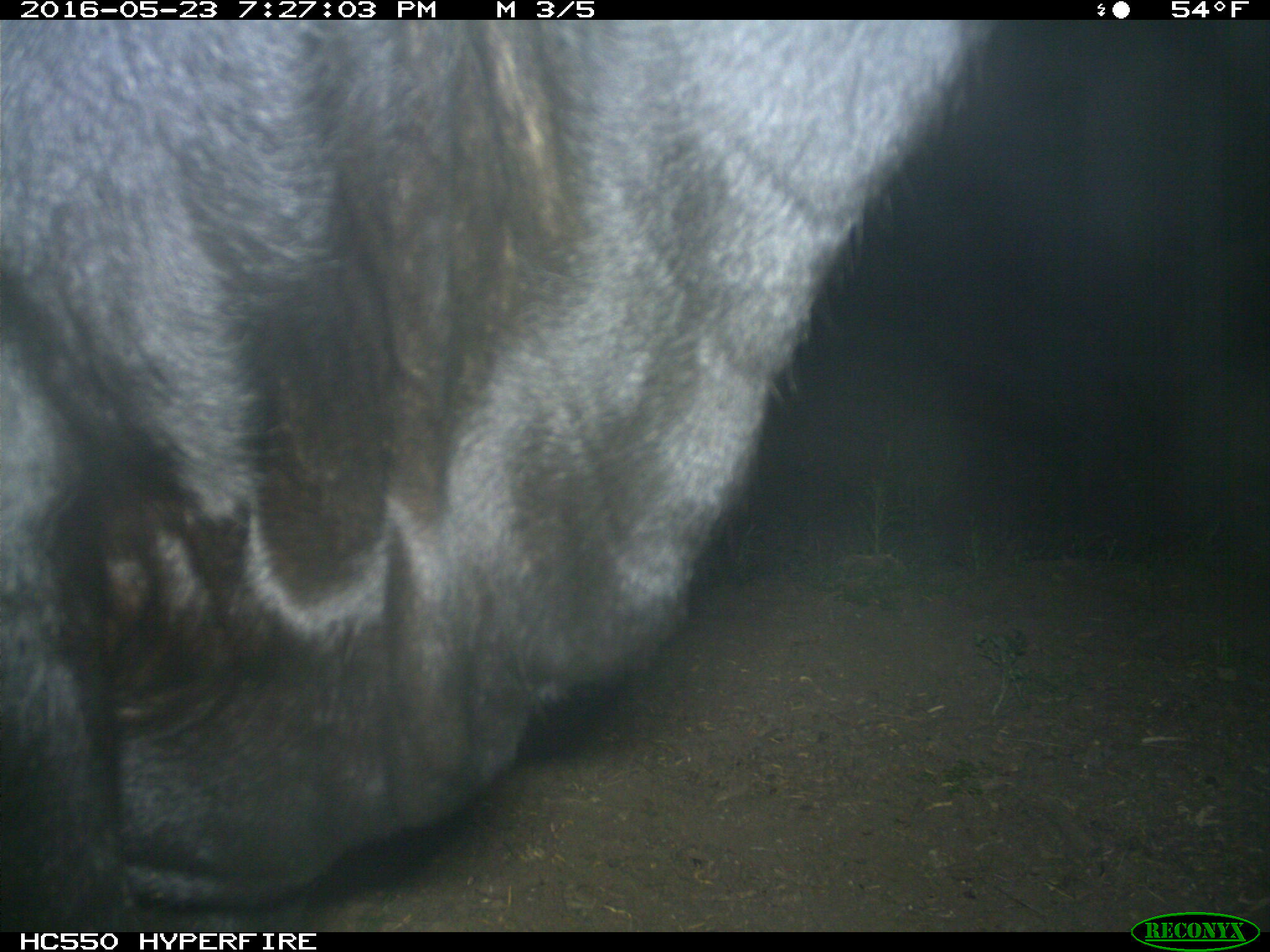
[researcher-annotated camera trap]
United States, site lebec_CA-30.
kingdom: Animalia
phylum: Chordata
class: Mammalia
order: Artiodactyla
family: Bovidae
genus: Bos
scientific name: Bos taurus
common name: domestic cow